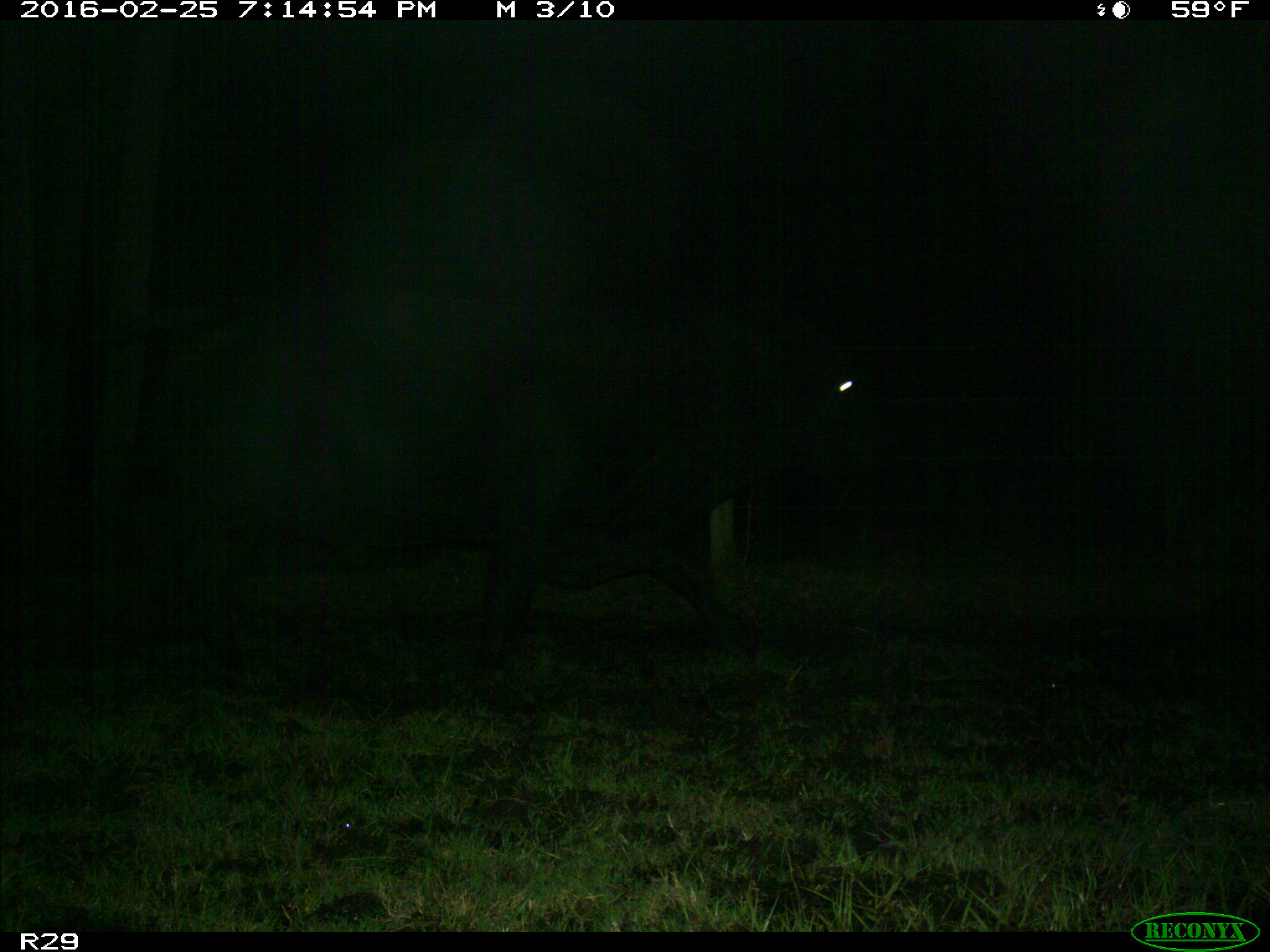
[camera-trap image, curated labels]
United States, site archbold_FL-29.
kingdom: Animalia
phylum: Chordata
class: Mammalia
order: Artiodactyla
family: Bovidae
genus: Bos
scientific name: Bos taurus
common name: domestic cow